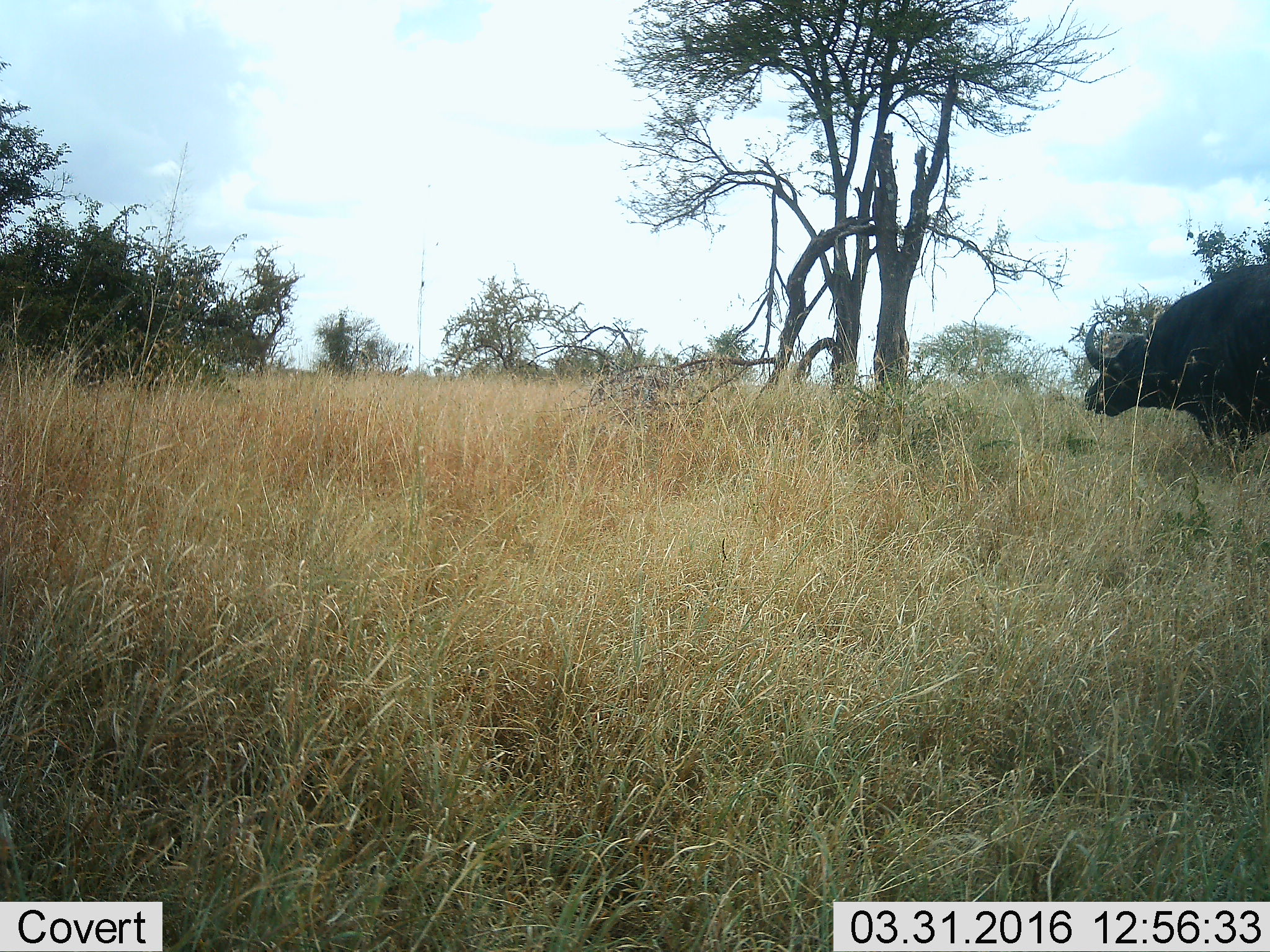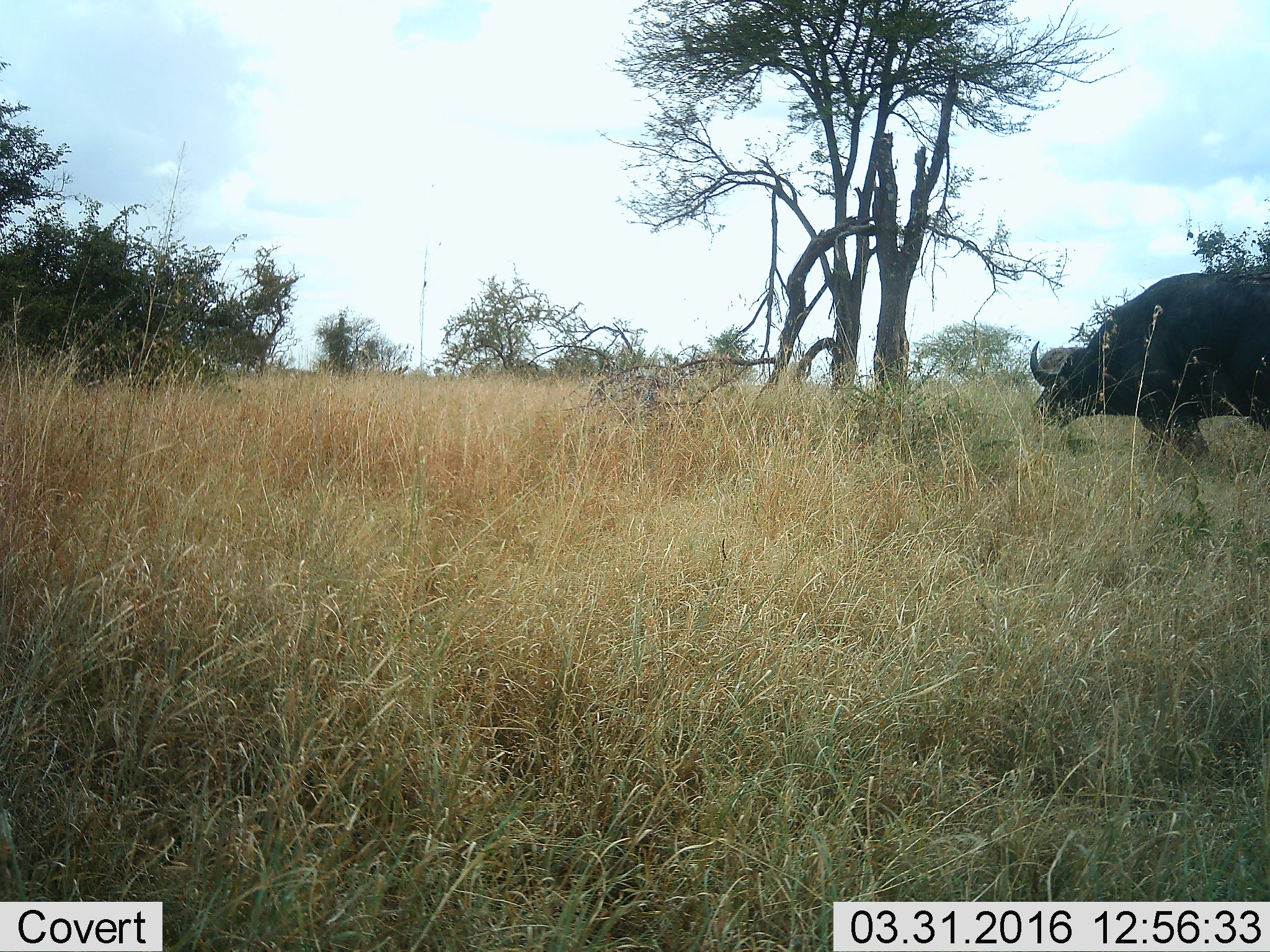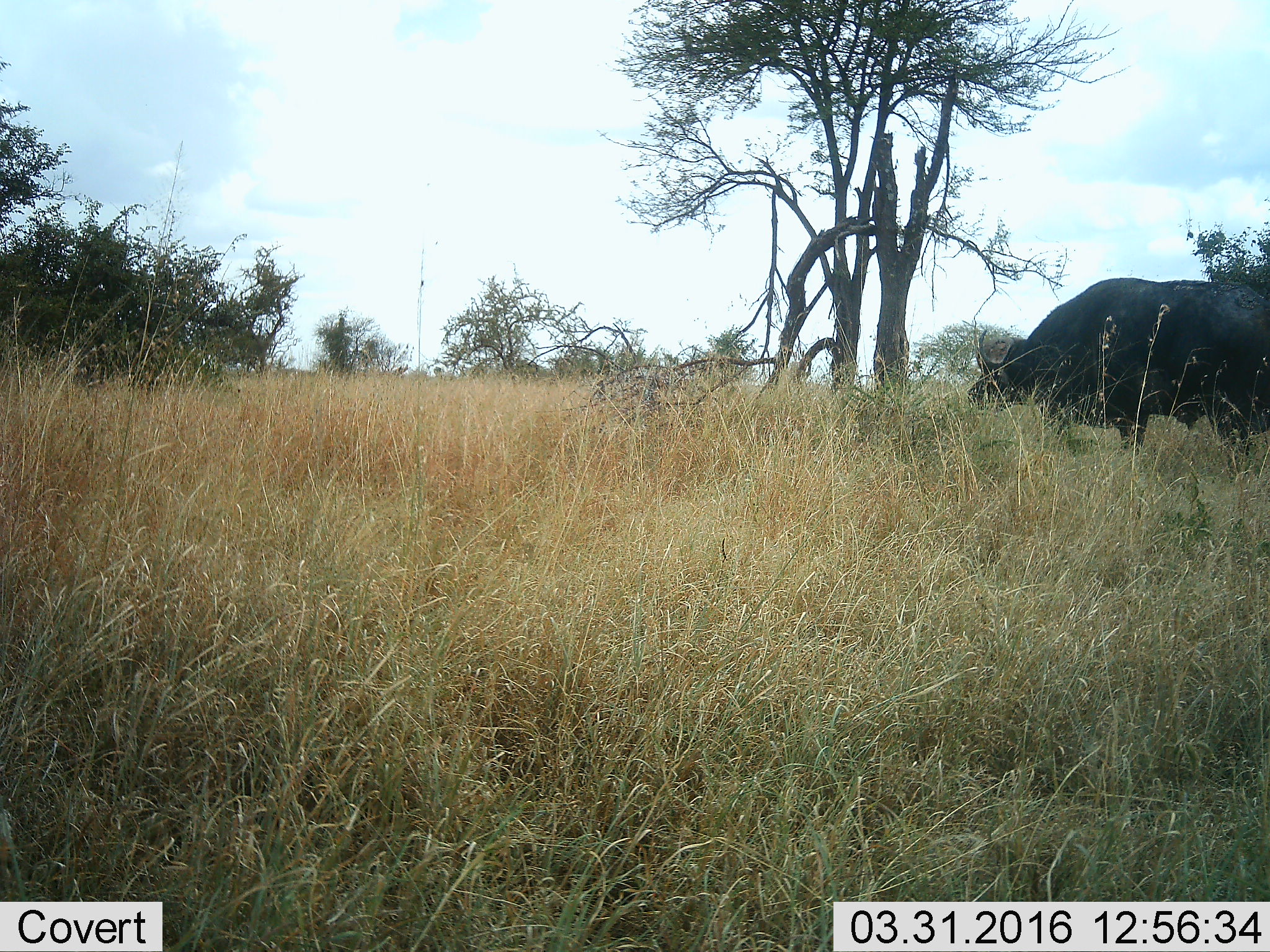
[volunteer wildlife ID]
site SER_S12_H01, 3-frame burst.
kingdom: Animalia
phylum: Chordata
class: Mammalia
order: Artiodactyla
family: Bovidae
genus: Syncerus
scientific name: Syncerus caffer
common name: african buffalo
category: buffalo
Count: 1.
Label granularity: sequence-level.